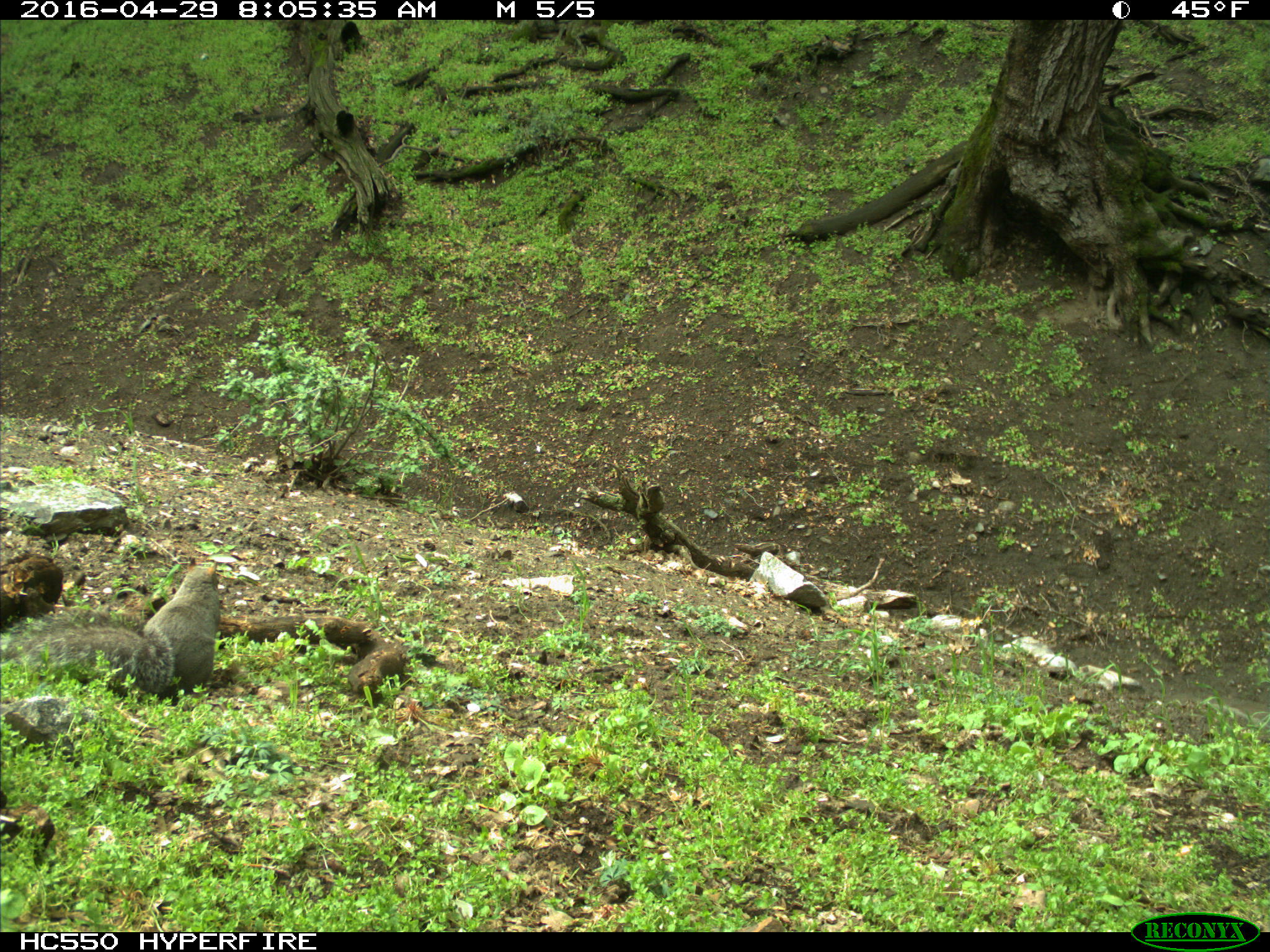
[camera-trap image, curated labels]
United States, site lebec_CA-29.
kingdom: Animalia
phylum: Chordata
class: Mammalia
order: Rodentia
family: Sciuridae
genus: Sciurus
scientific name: Sciurus carolinensis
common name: eastern gray squirrel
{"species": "Sciurus carolinensis (eastern gray squirrel)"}